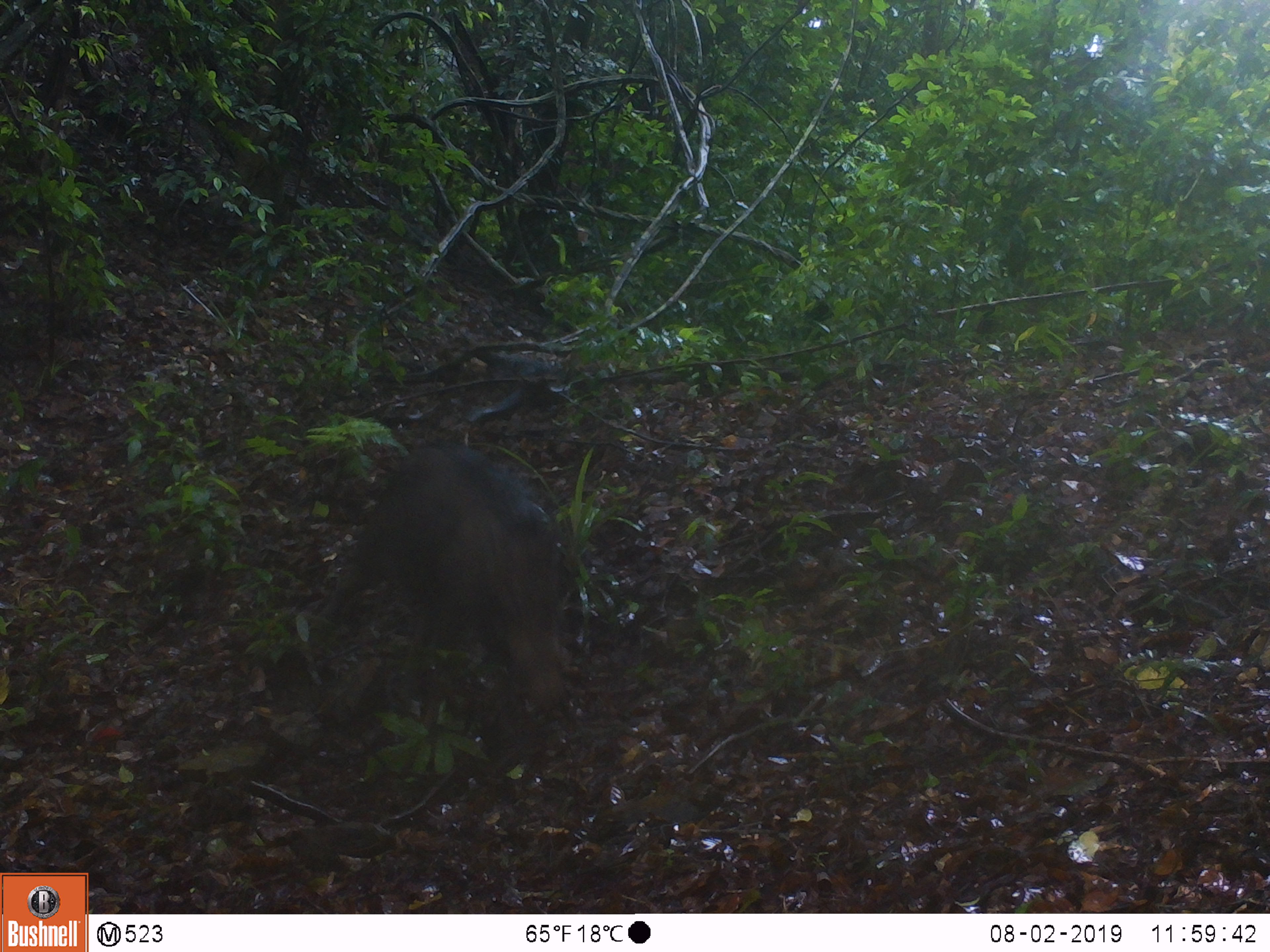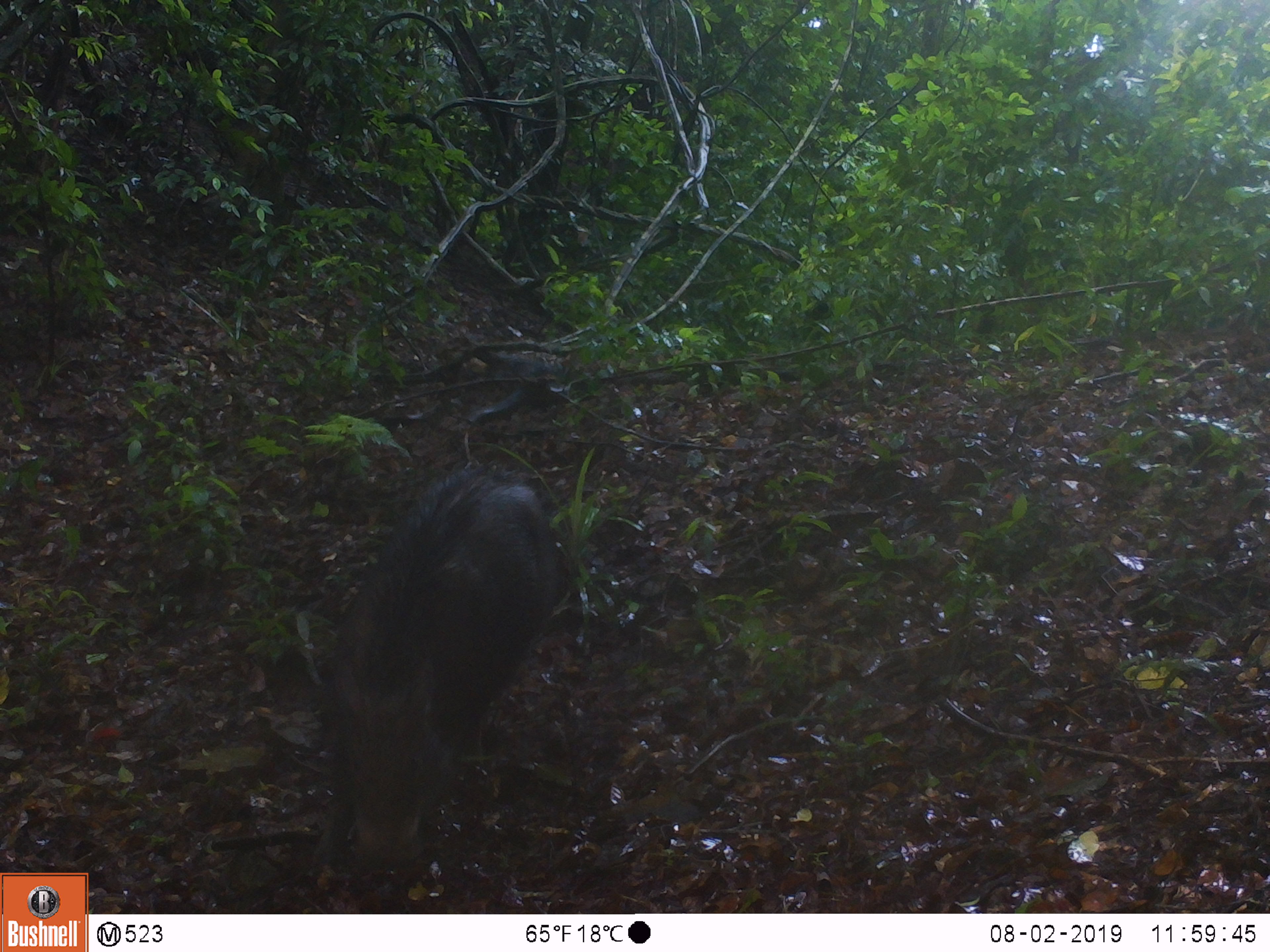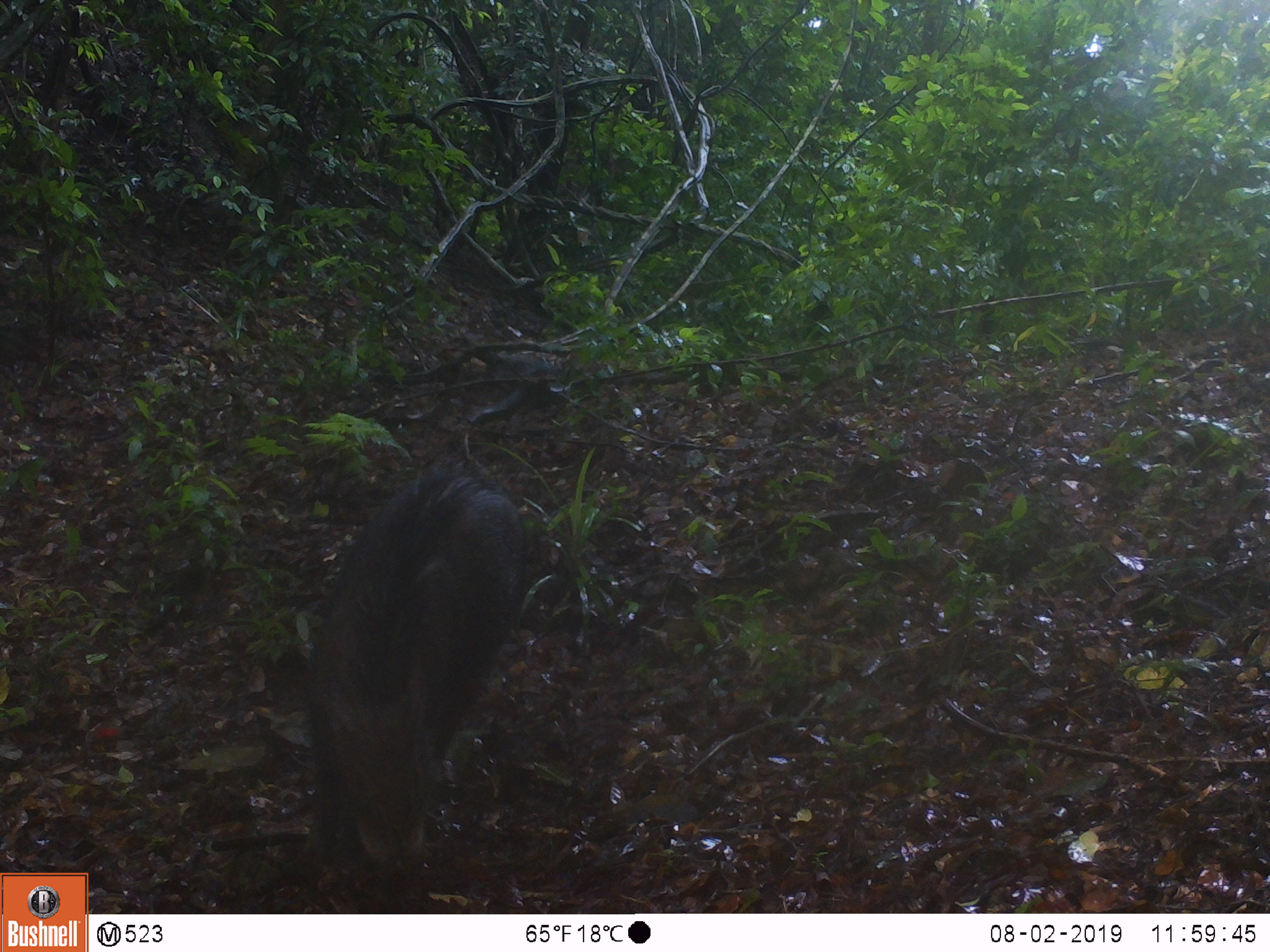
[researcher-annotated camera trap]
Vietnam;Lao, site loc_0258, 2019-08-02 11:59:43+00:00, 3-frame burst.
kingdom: Animalia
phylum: Chordata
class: Mammalia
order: Artiodactyla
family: Suidae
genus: Sus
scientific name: Sus scrofa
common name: eurasian wild pig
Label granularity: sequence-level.